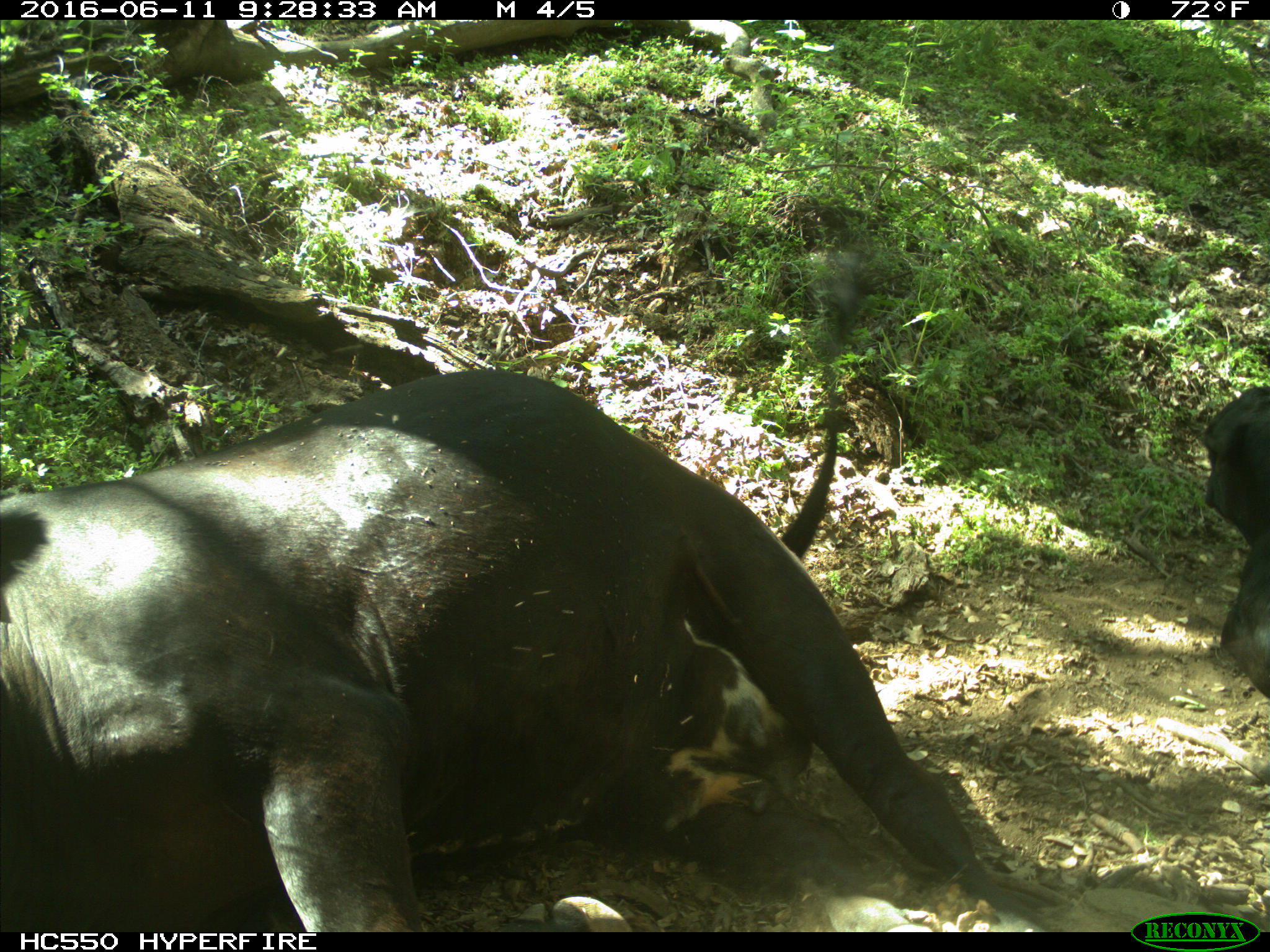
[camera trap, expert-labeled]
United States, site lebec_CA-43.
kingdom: Animalia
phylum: Chordata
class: Mammalia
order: Artiodactyla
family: Bovidae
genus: Bos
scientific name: Bos taurus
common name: domestic cow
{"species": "Bos taurus (domestic cow)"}